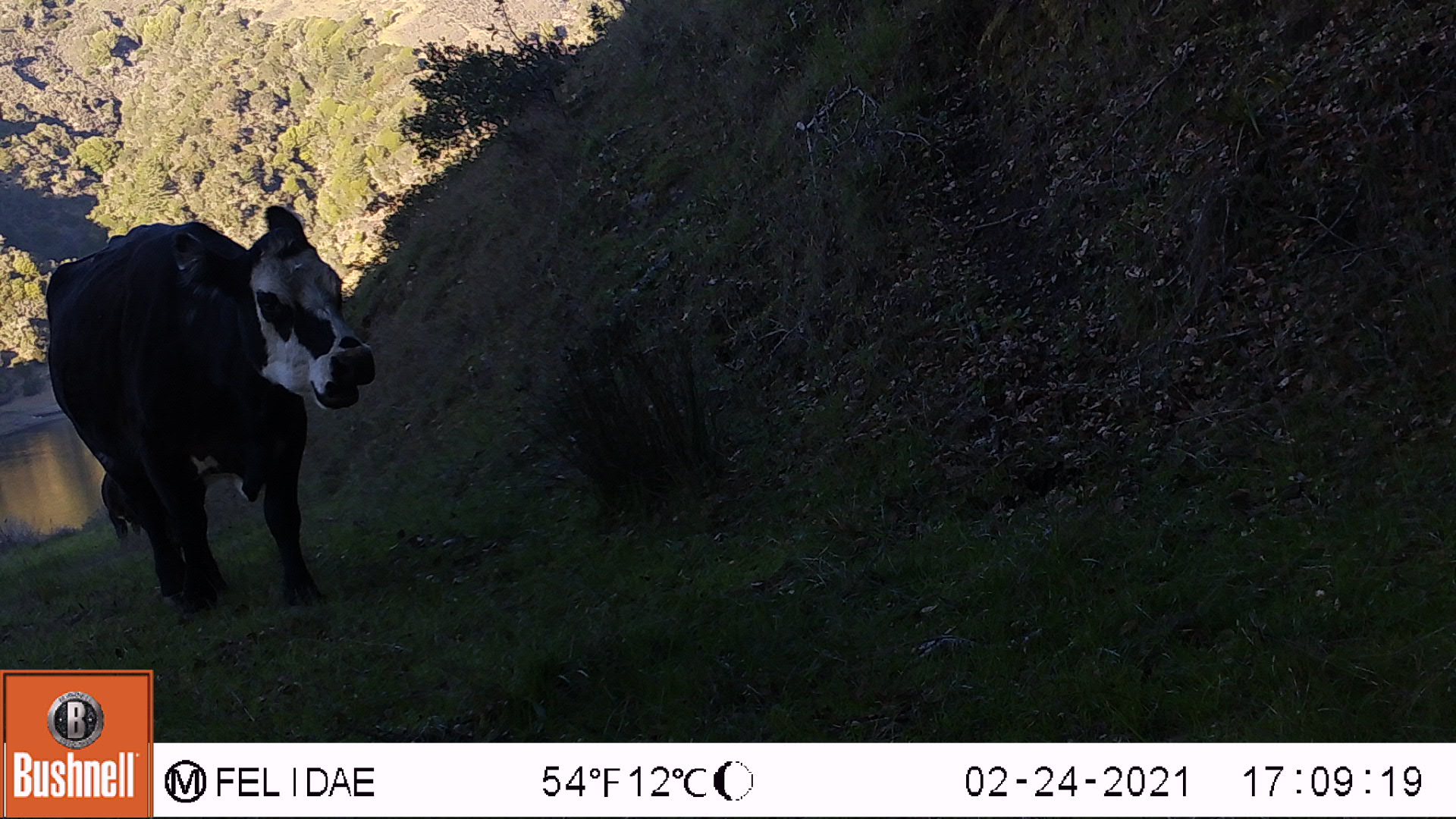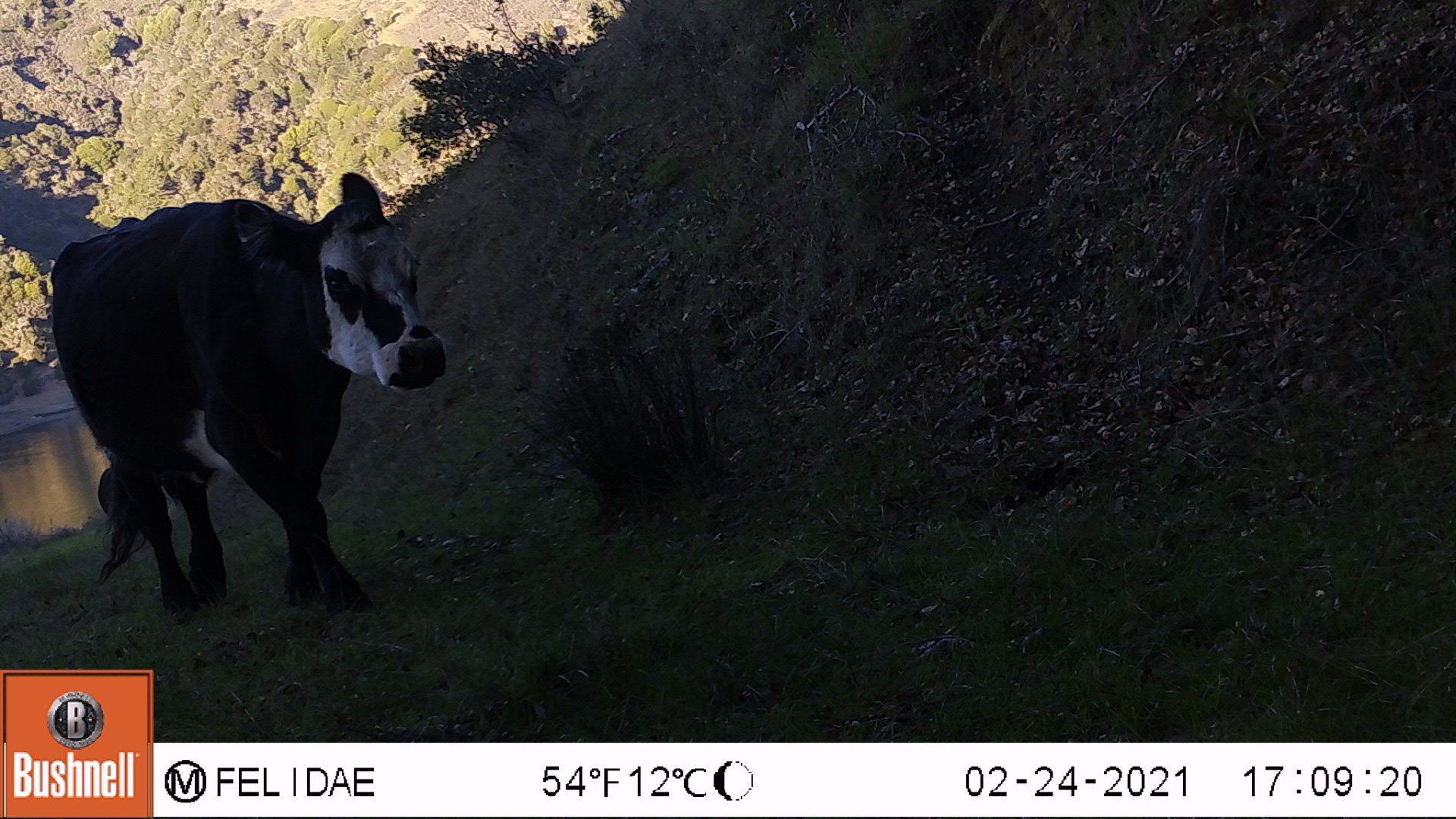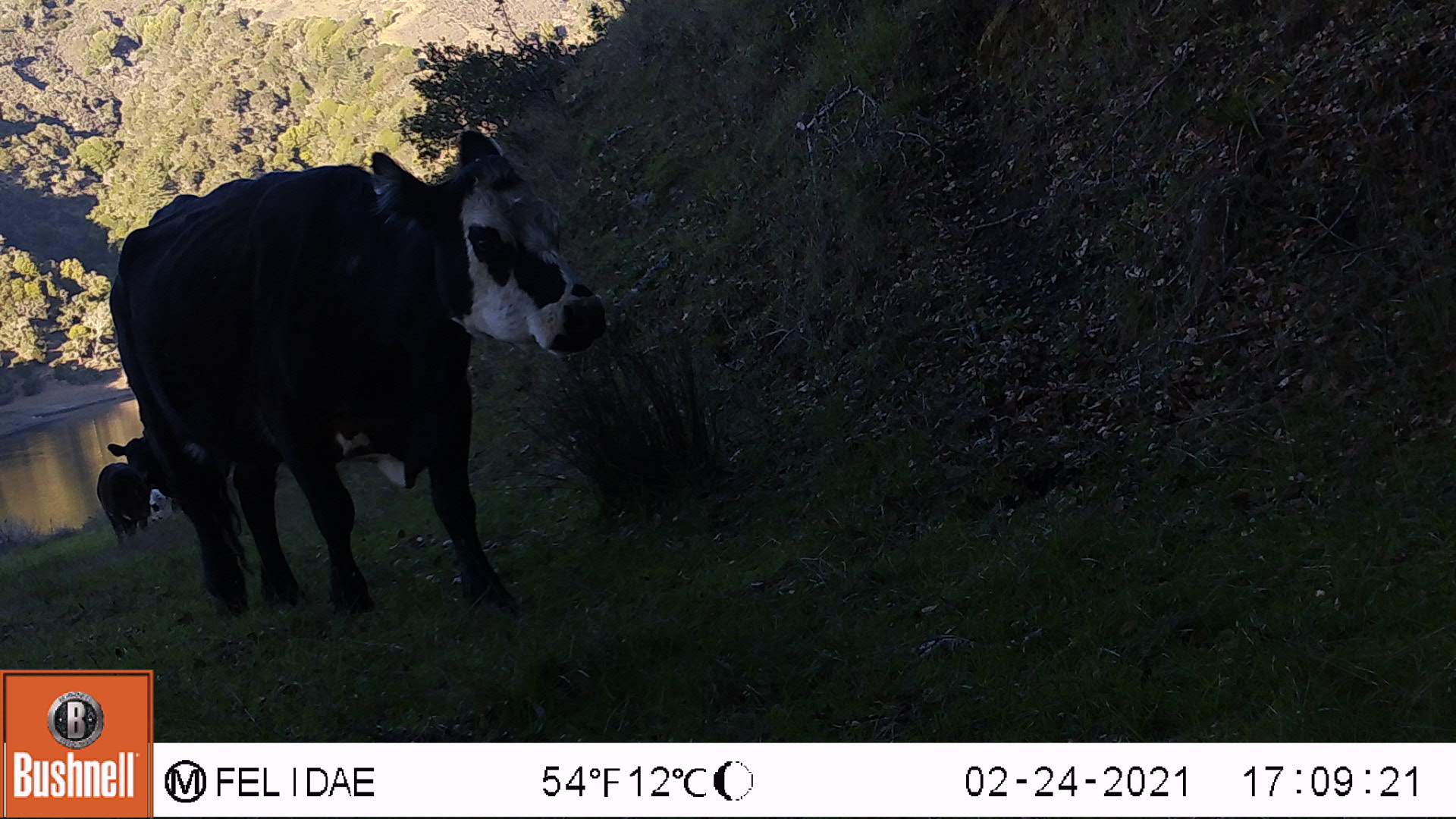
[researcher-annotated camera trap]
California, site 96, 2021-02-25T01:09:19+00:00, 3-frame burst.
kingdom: Animalia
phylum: Chordata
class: Mammalia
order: Artiodactyla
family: Bovidae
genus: Bos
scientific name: Bos taurus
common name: domestic cattle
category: cattle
Cattle (domestic cattle) (Bos taurus).